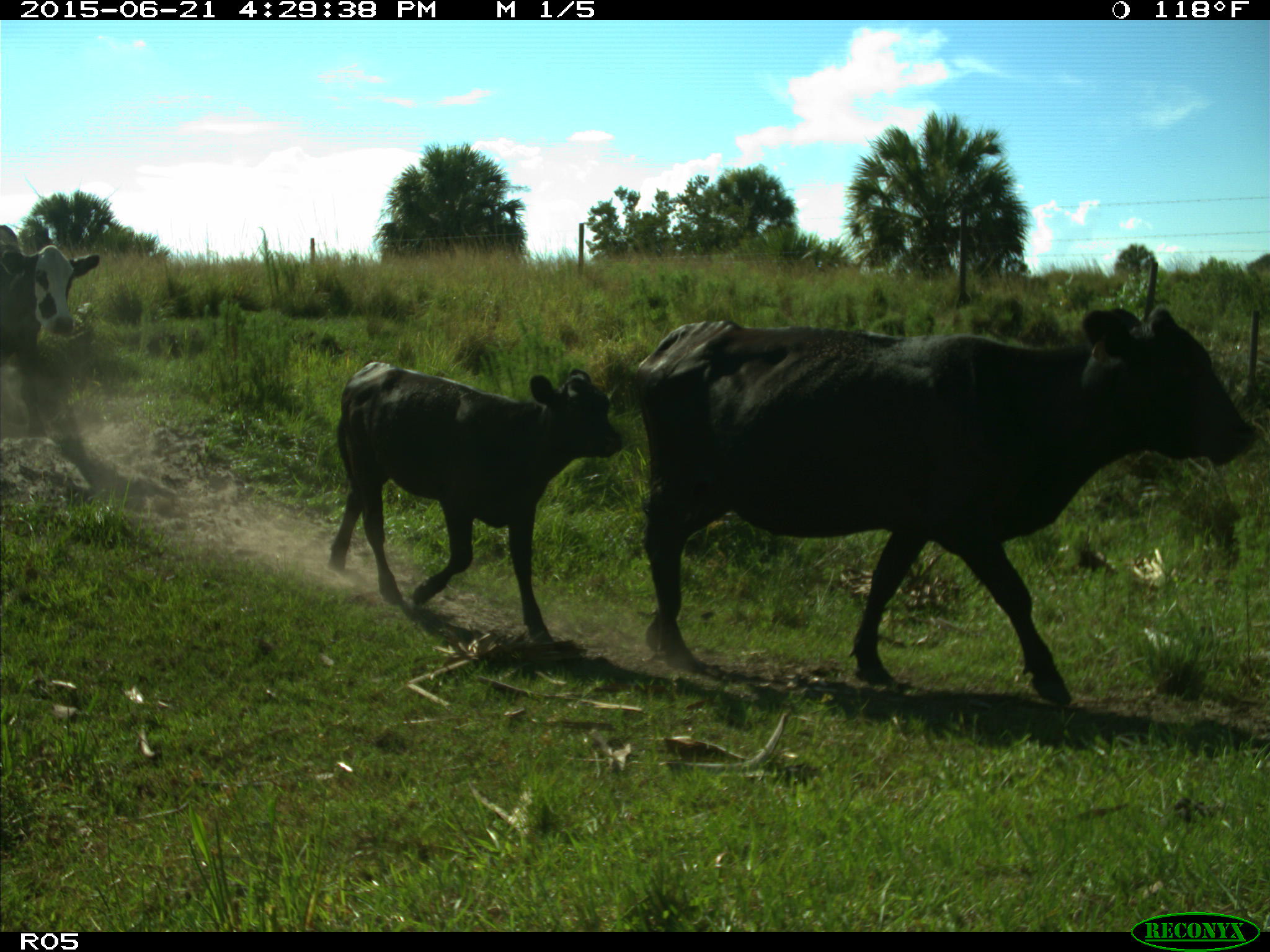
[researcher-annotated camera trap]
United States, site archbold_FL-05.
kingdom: Animalia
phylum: Chordata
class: Mammalia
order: Artiodactyla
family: Bovidae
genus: Bos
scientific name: Bos taurus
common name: domestic cow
Bos taurus (domestic cow).